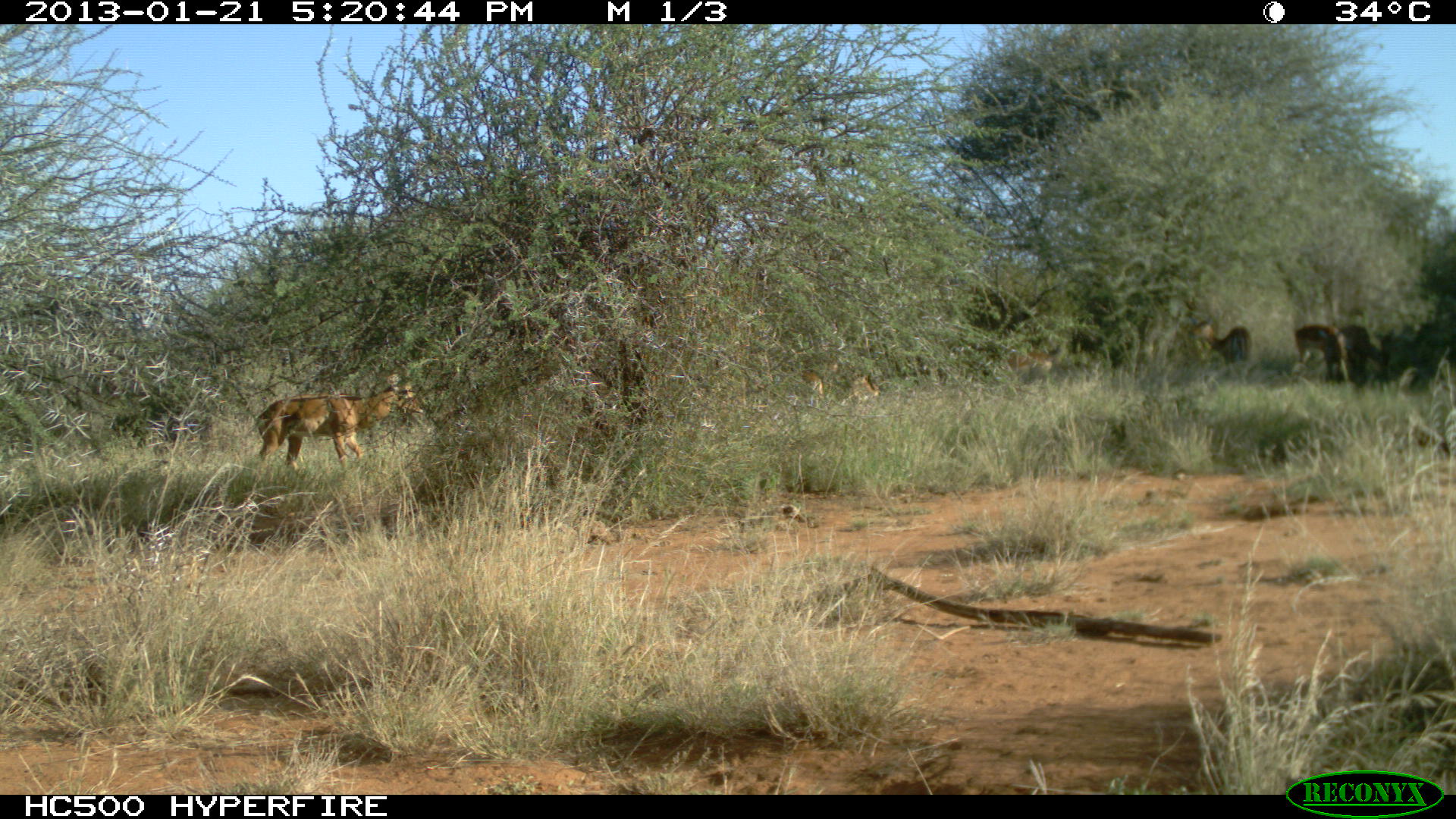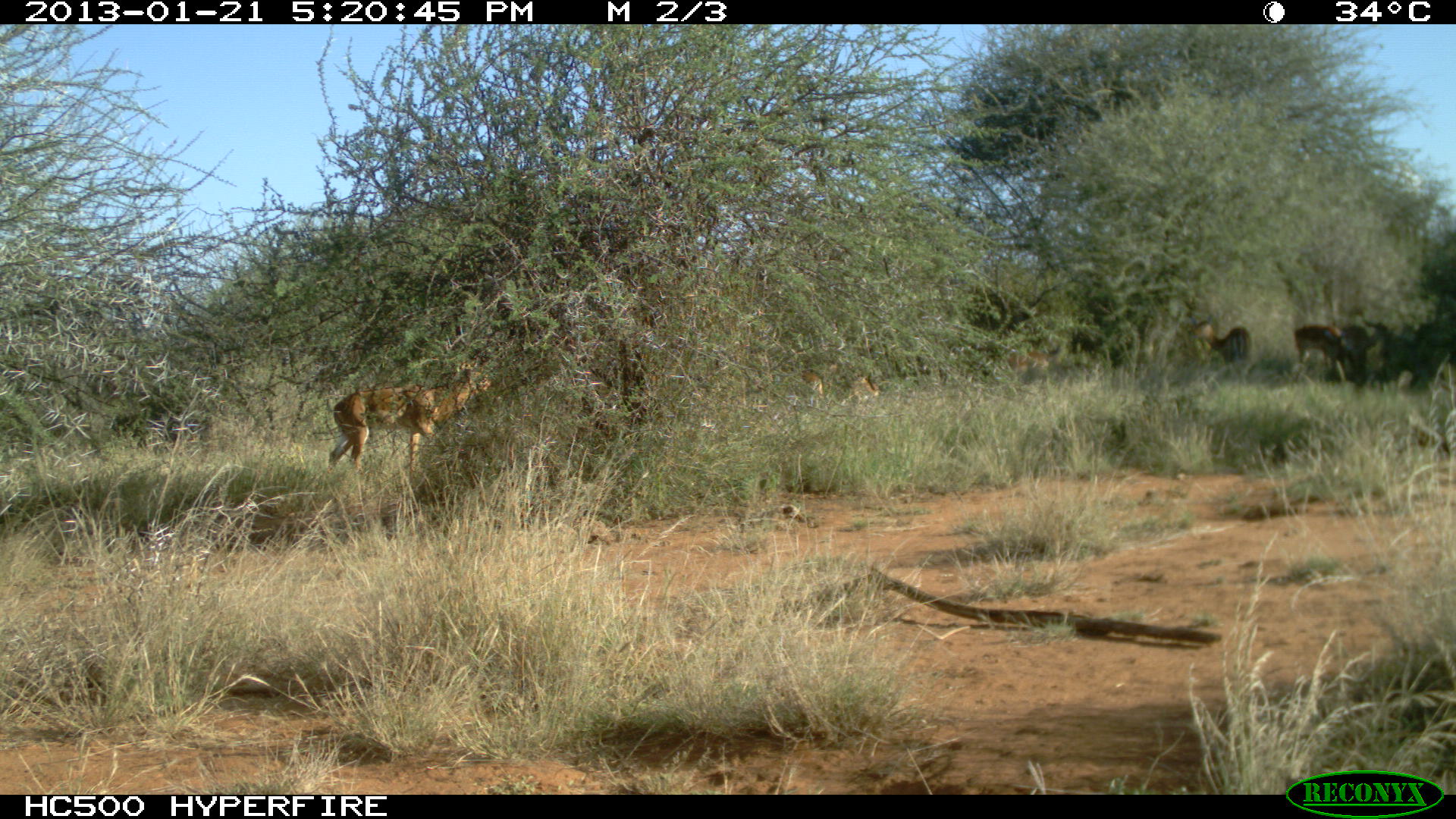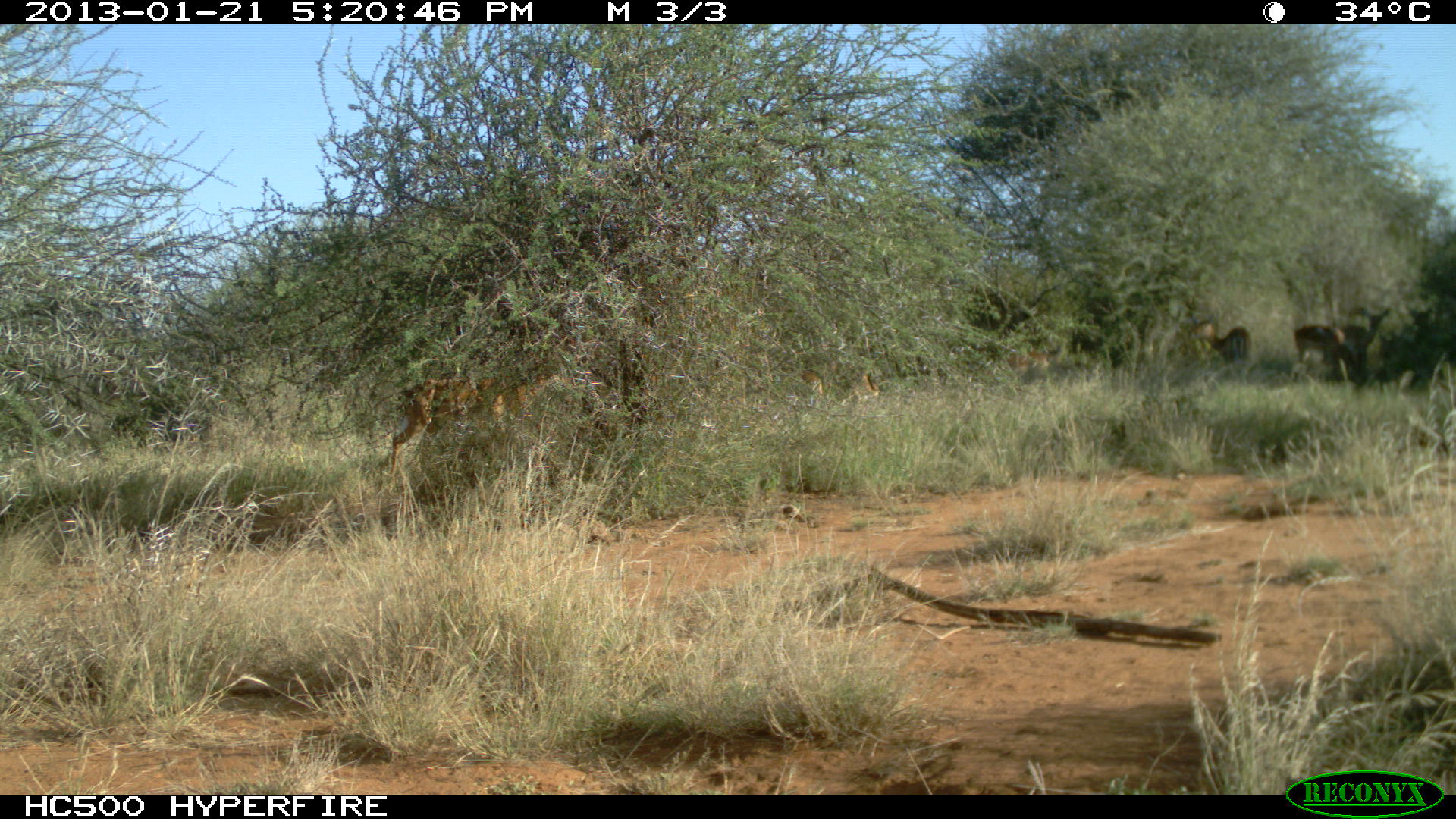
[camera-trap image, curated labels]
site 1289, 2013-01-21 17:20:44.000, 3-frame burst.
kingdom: Animalia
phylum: Chordata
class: Mammalia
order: Artiodactyla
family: Bovidae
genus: Aepyceros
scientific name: Aepyceros melampus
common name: impala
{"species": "Aepyceros melampus (impala)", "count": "8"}